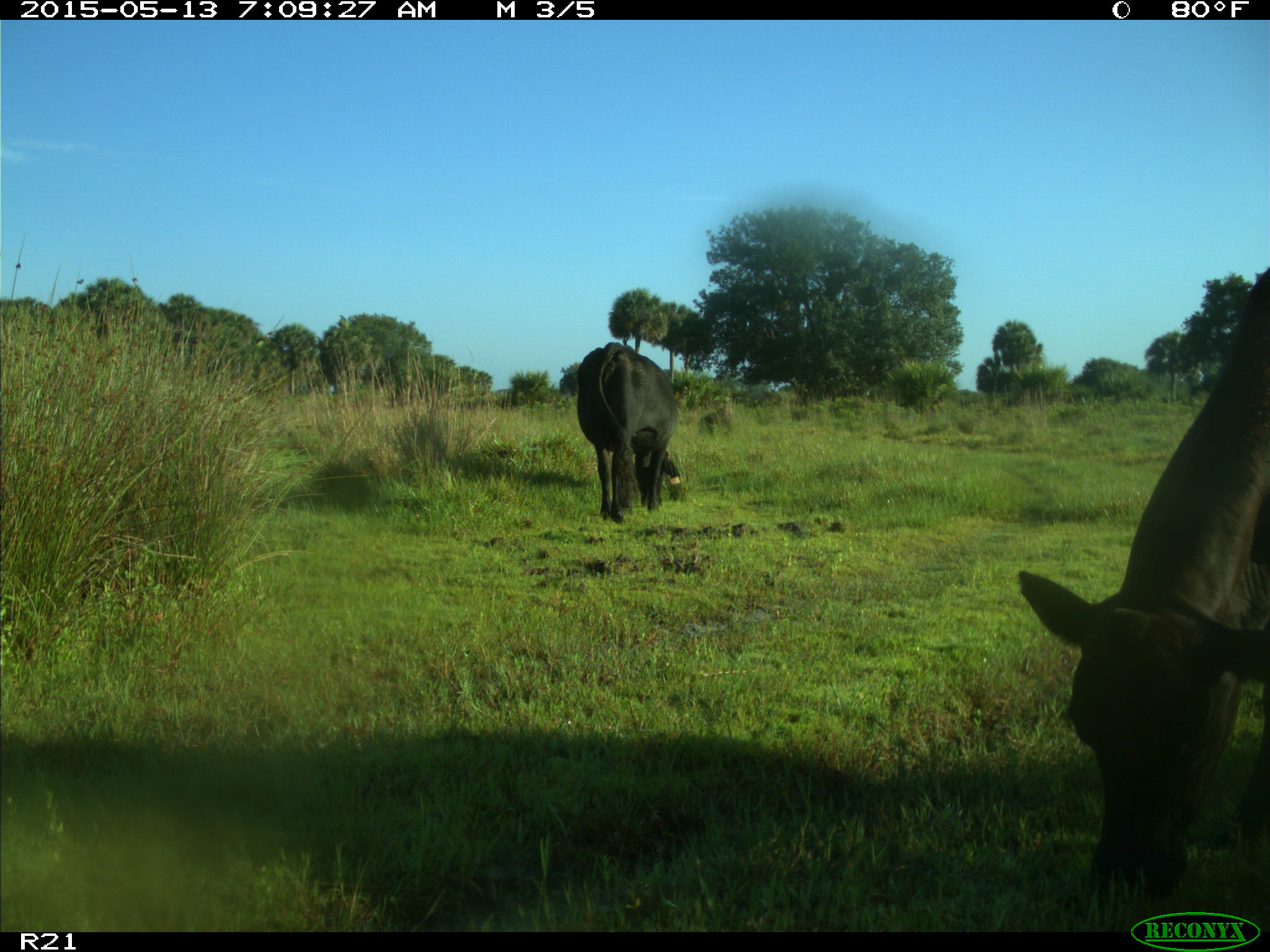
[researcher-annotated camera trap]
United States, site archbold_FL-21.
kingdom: Animalia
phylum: Chordata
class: Mammalia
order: Artiodactyla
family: Bovidae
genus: Bos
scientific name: Bos taurus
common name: domestic cow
Bos taurus (domestic cow).